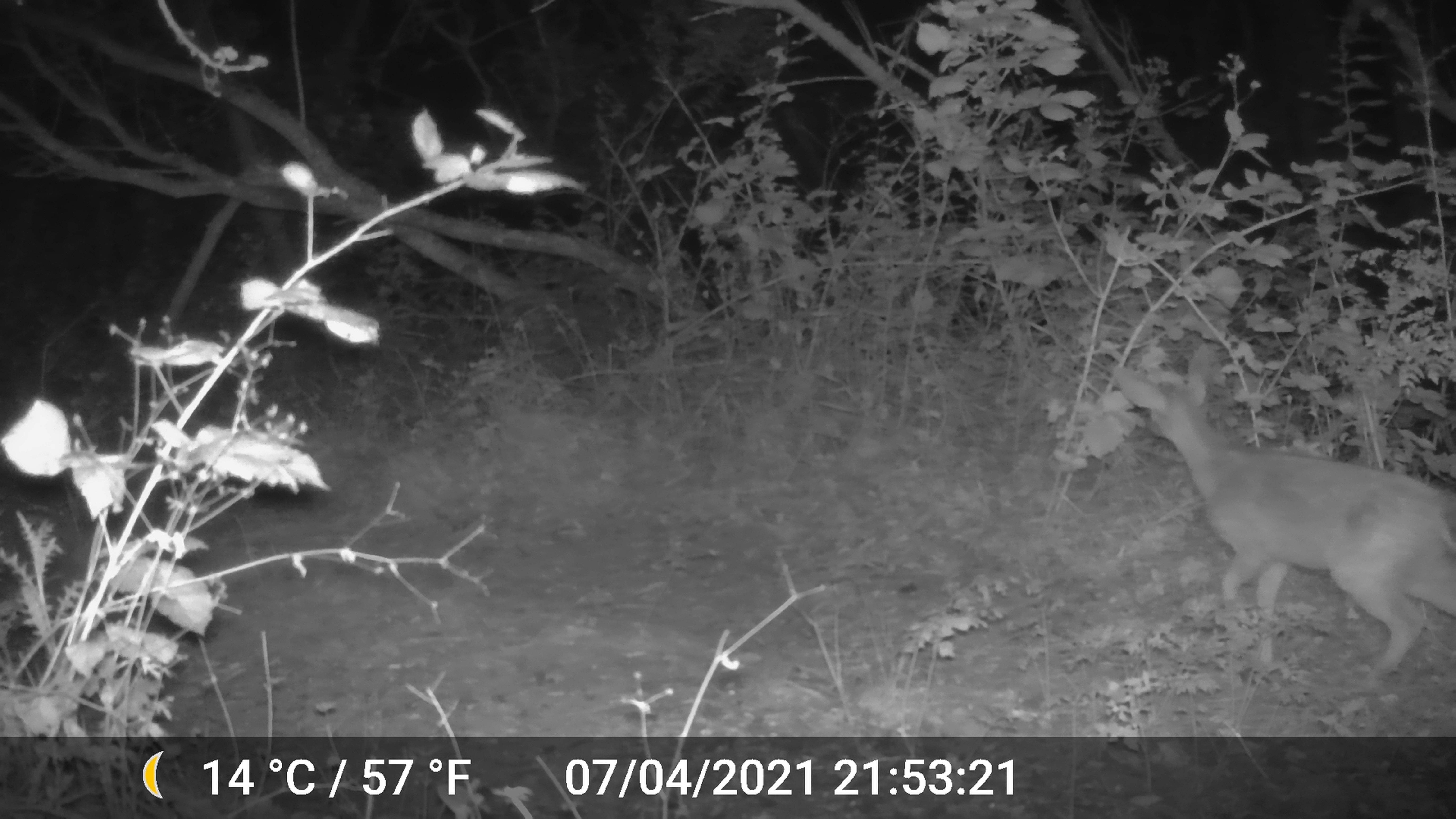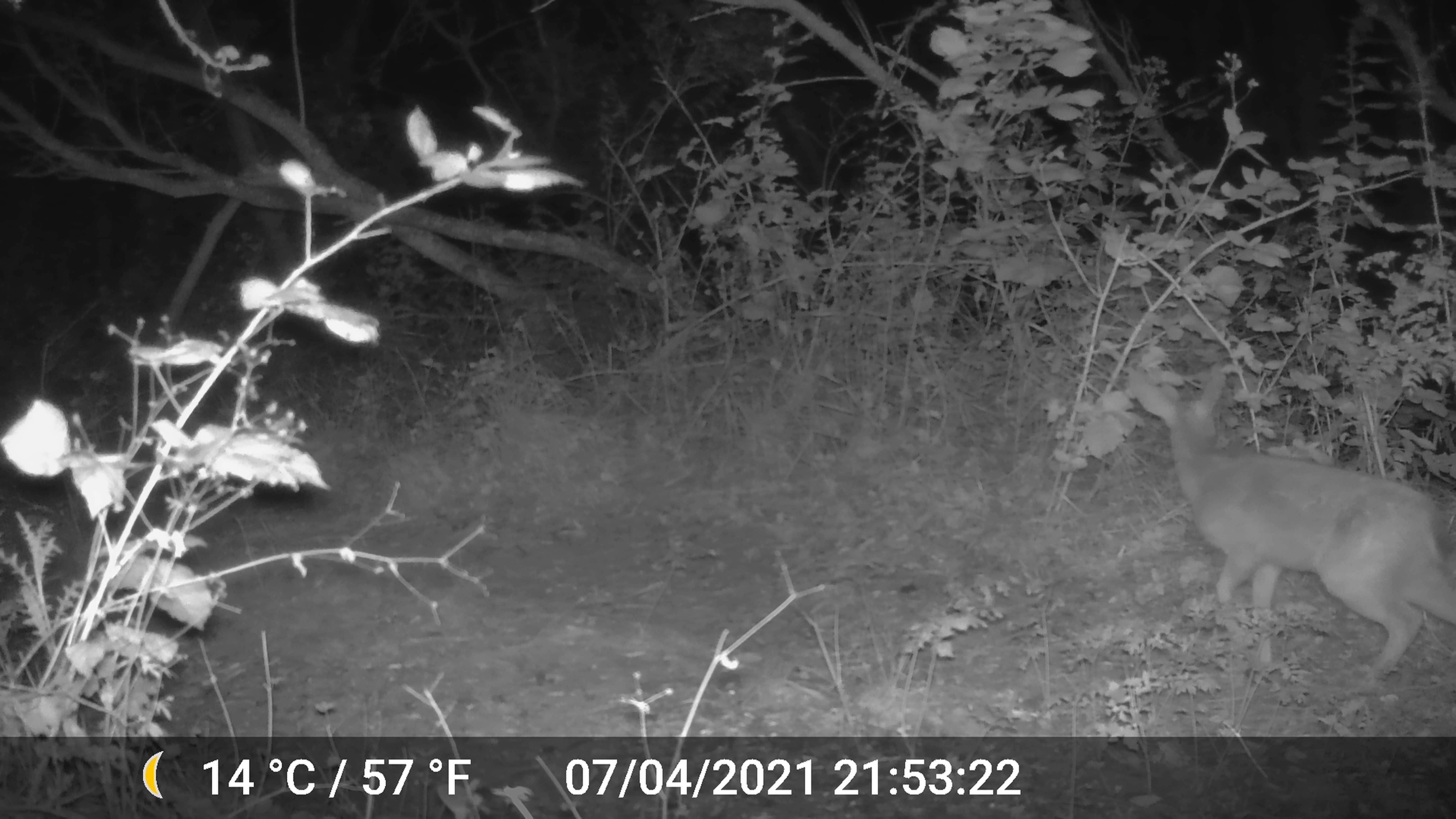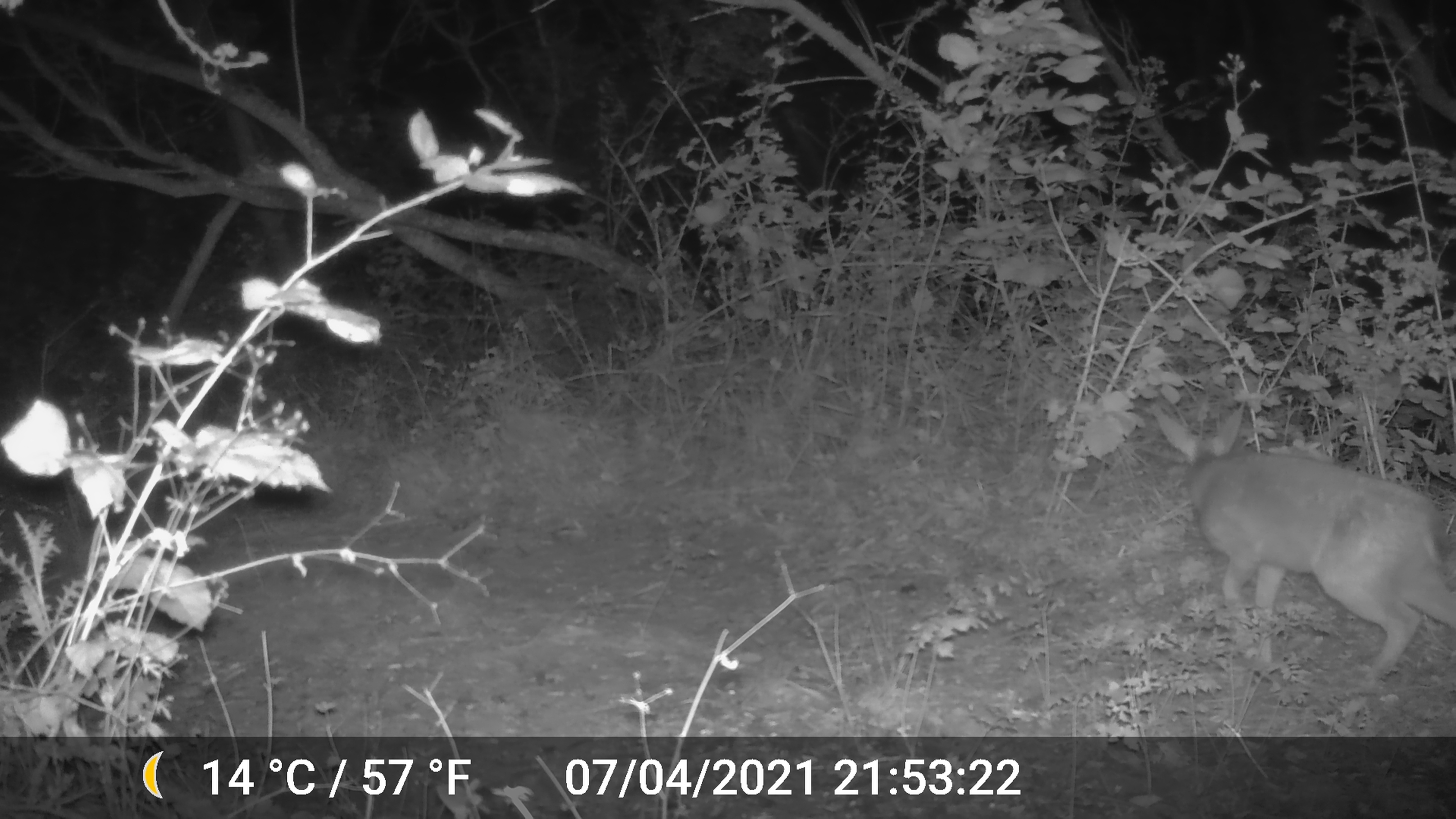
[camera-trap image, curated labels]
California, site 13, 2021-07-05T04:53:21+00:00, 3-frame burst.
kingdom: Animalia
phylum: Chordata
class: Mammalia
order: Artiodactyla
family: Cervidae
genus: Odocoileus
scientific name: Odocoileus hemionus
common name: mule deer